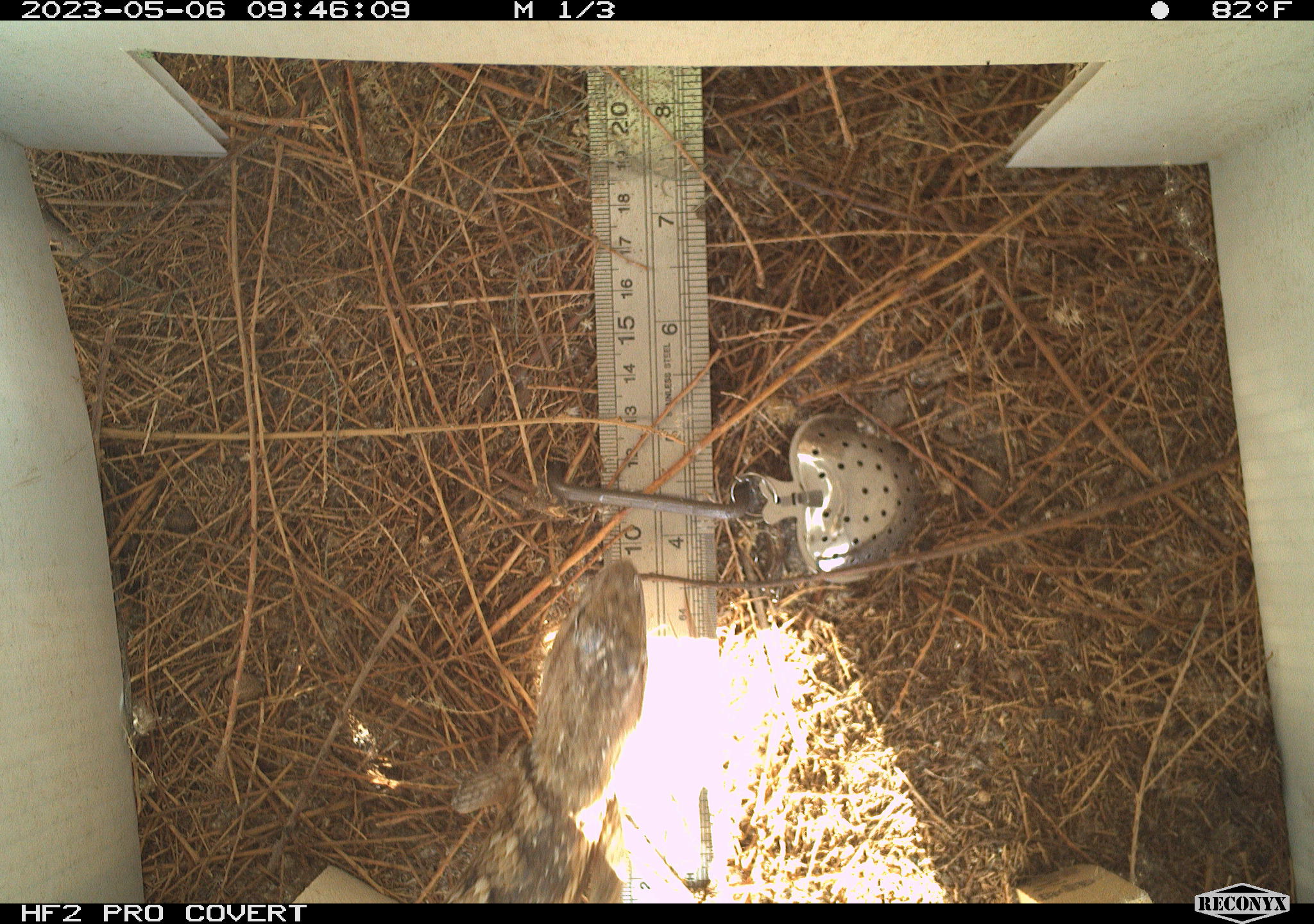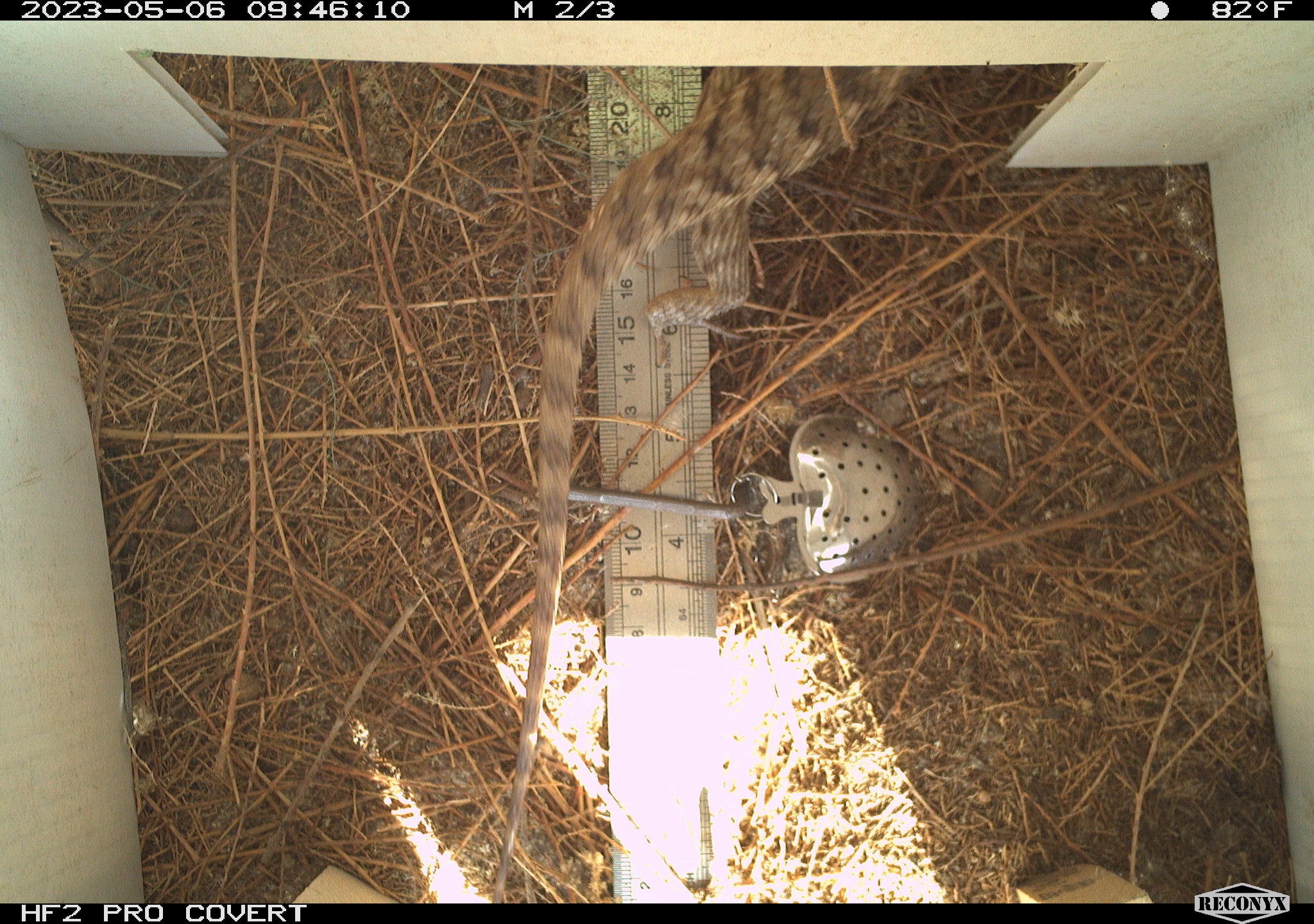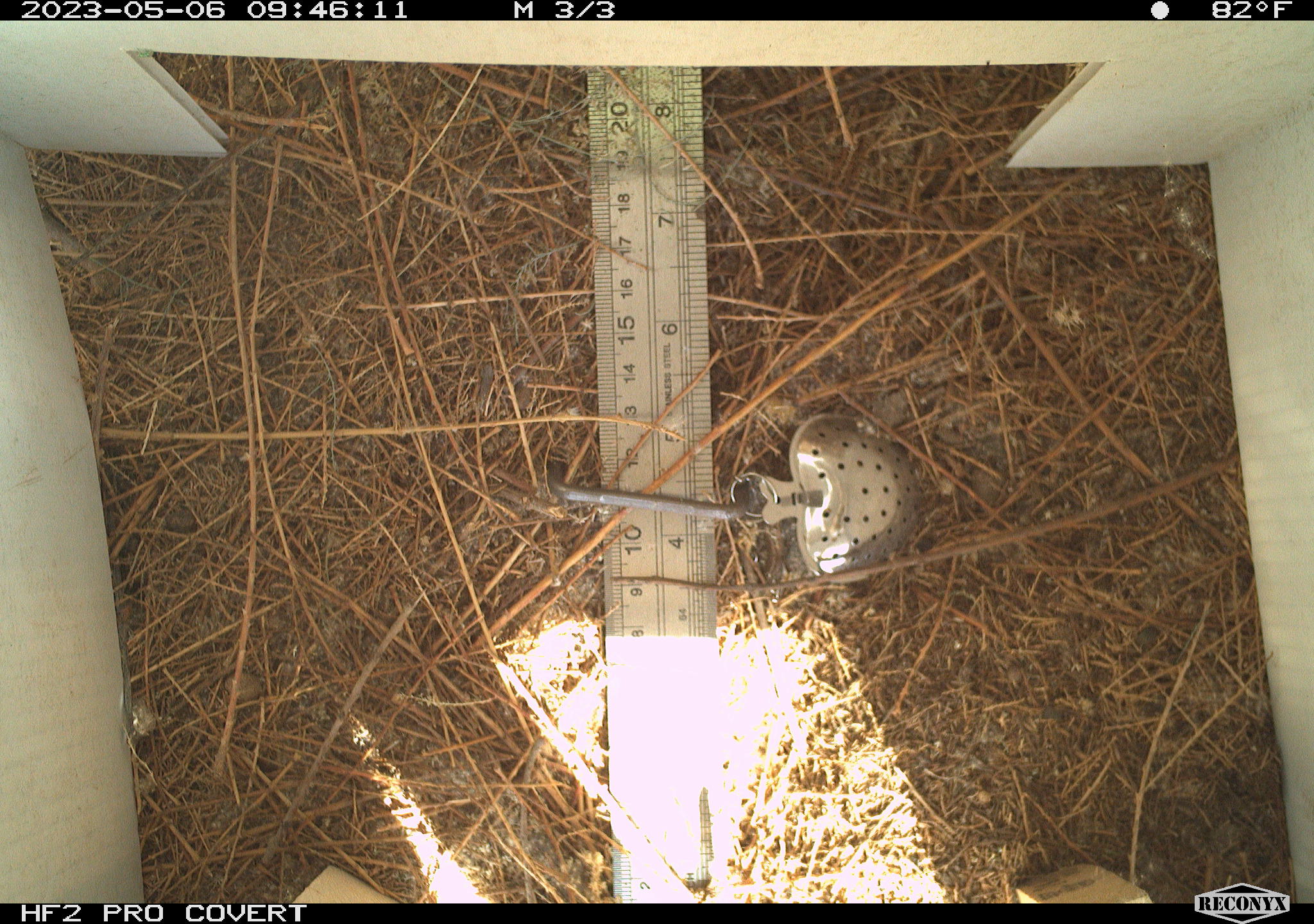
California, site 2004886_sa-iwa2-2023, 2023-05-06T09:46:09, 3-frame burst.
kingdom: Animalia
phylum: Chordata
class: Reptilia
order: Squamata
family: Phrynosomatidae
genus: Sceloporus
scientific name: Sceloporus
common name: spiny lizards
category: sceloporus species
Sceloporus species (spiny lizards) (Sceloporus).